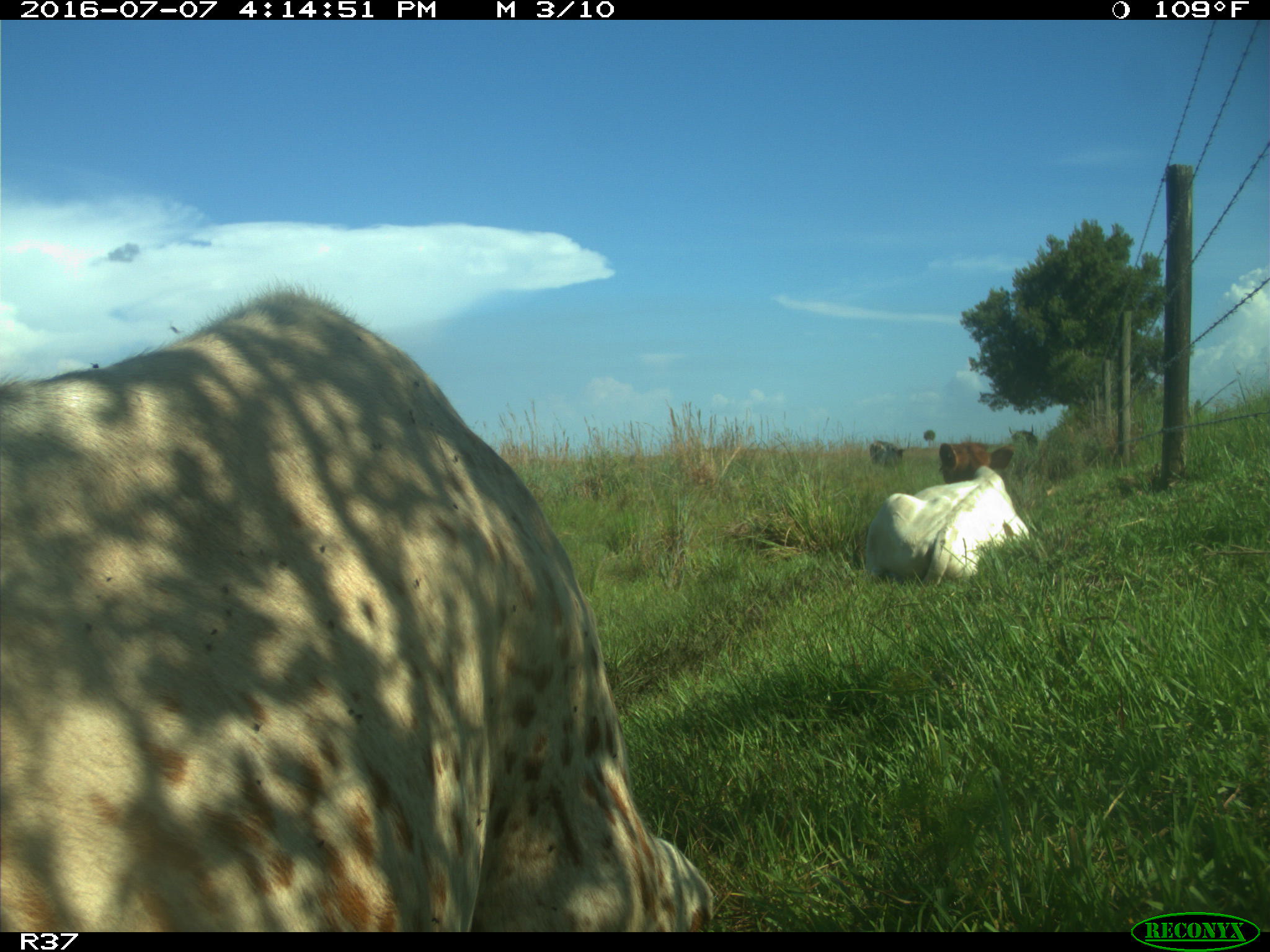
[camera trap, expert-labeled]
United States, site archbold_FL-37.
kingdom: Animalia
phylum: Chordata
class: Mammalia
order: Artiodactyla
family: Bovidae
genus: Bos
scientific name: Bos taurus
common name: domestic cow